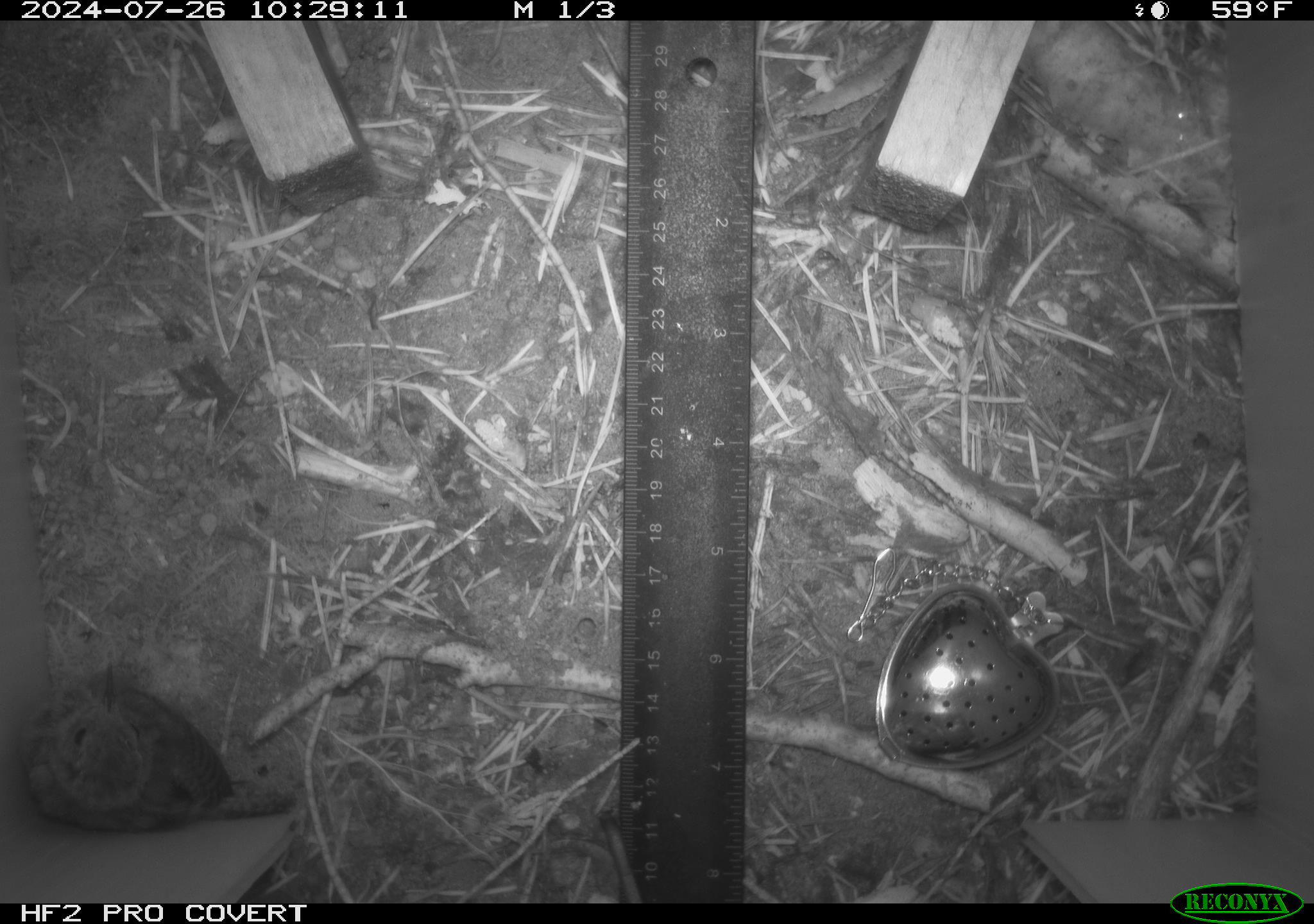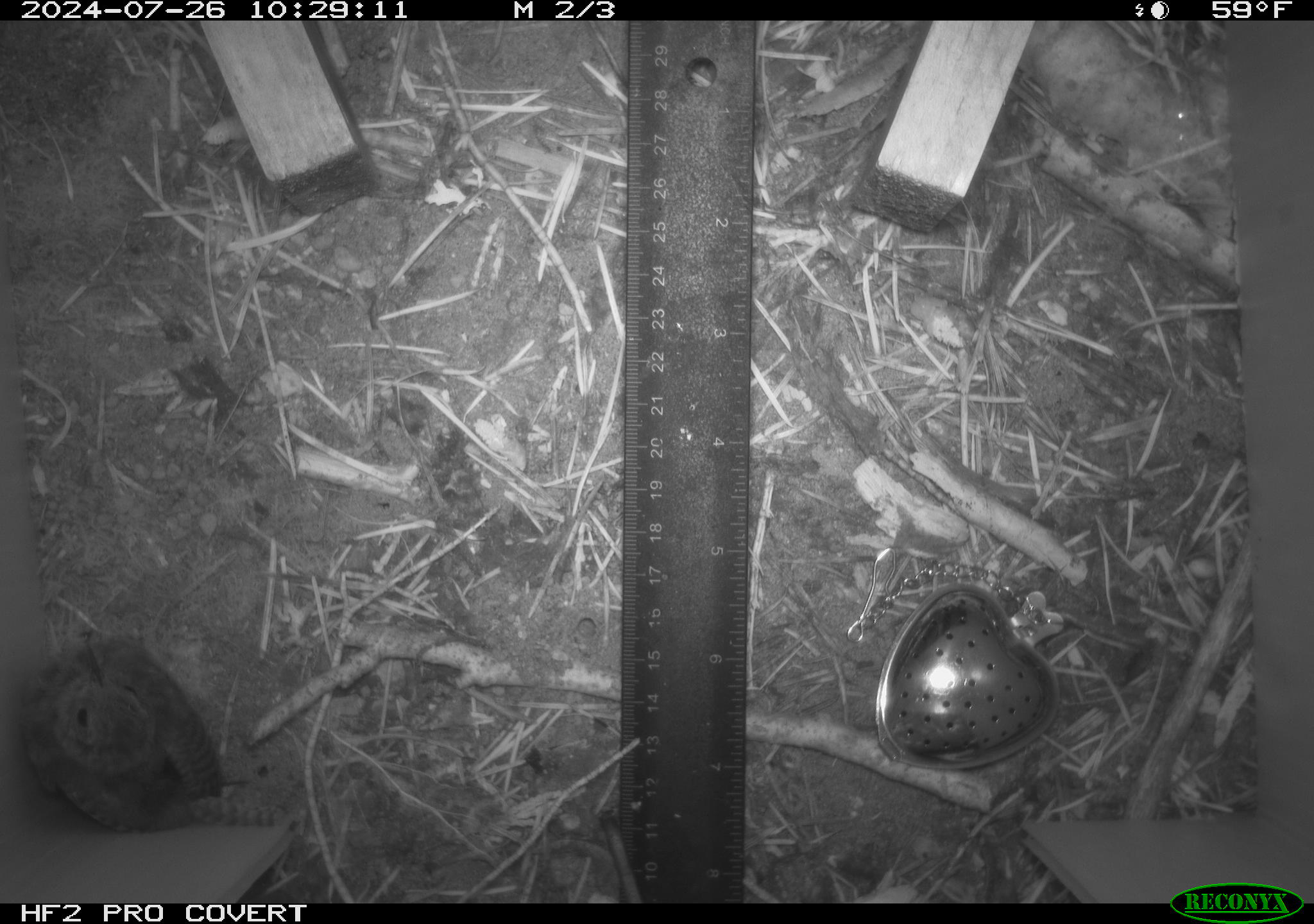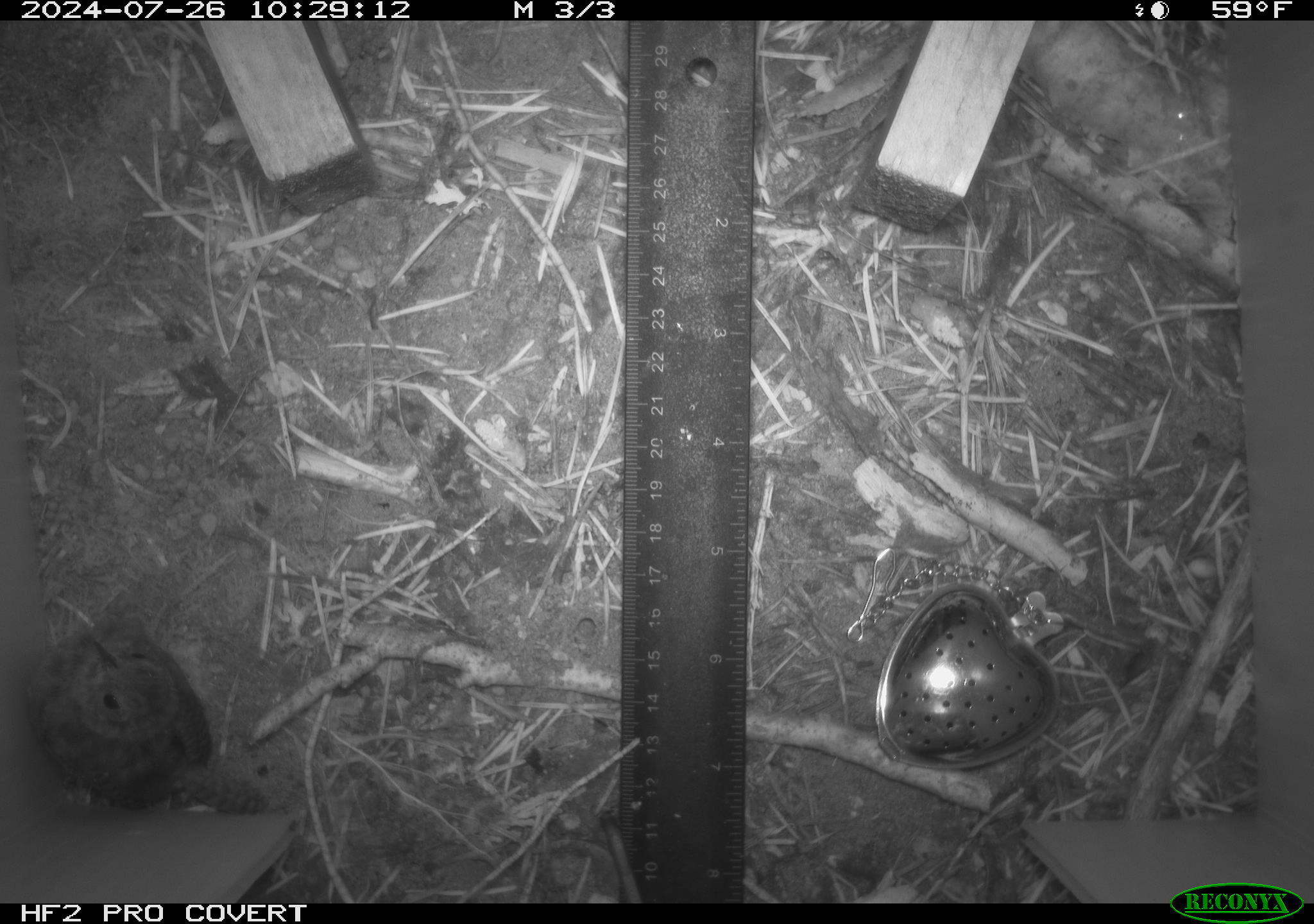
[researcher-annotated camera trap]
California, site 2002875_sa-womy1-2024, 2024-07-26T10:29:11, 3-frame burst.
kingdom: Animalia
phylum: Chordata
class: Aves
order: Passeriformes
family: Troglodytidae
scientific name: Troglodytidae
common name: wren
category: troglodytidae family